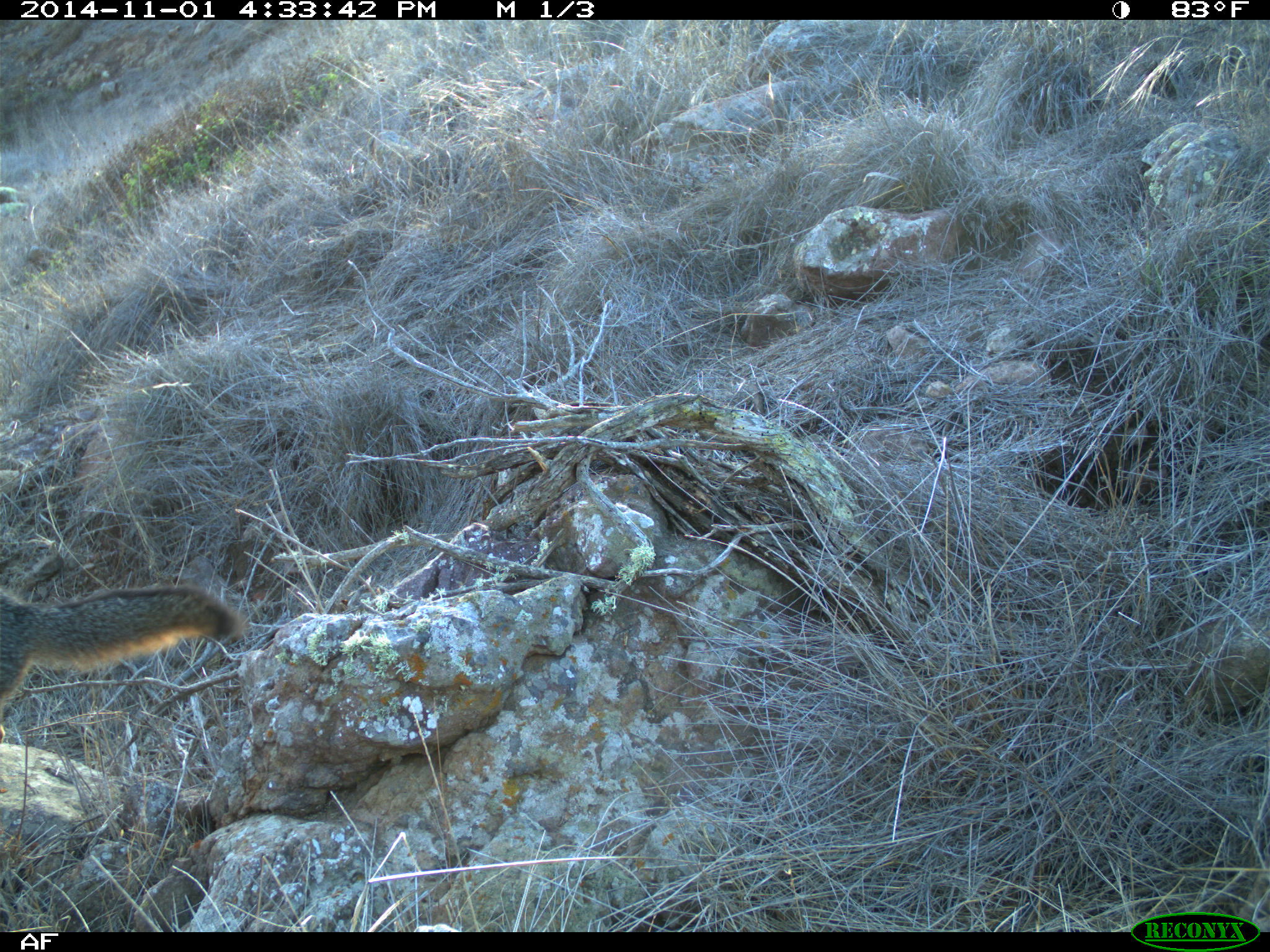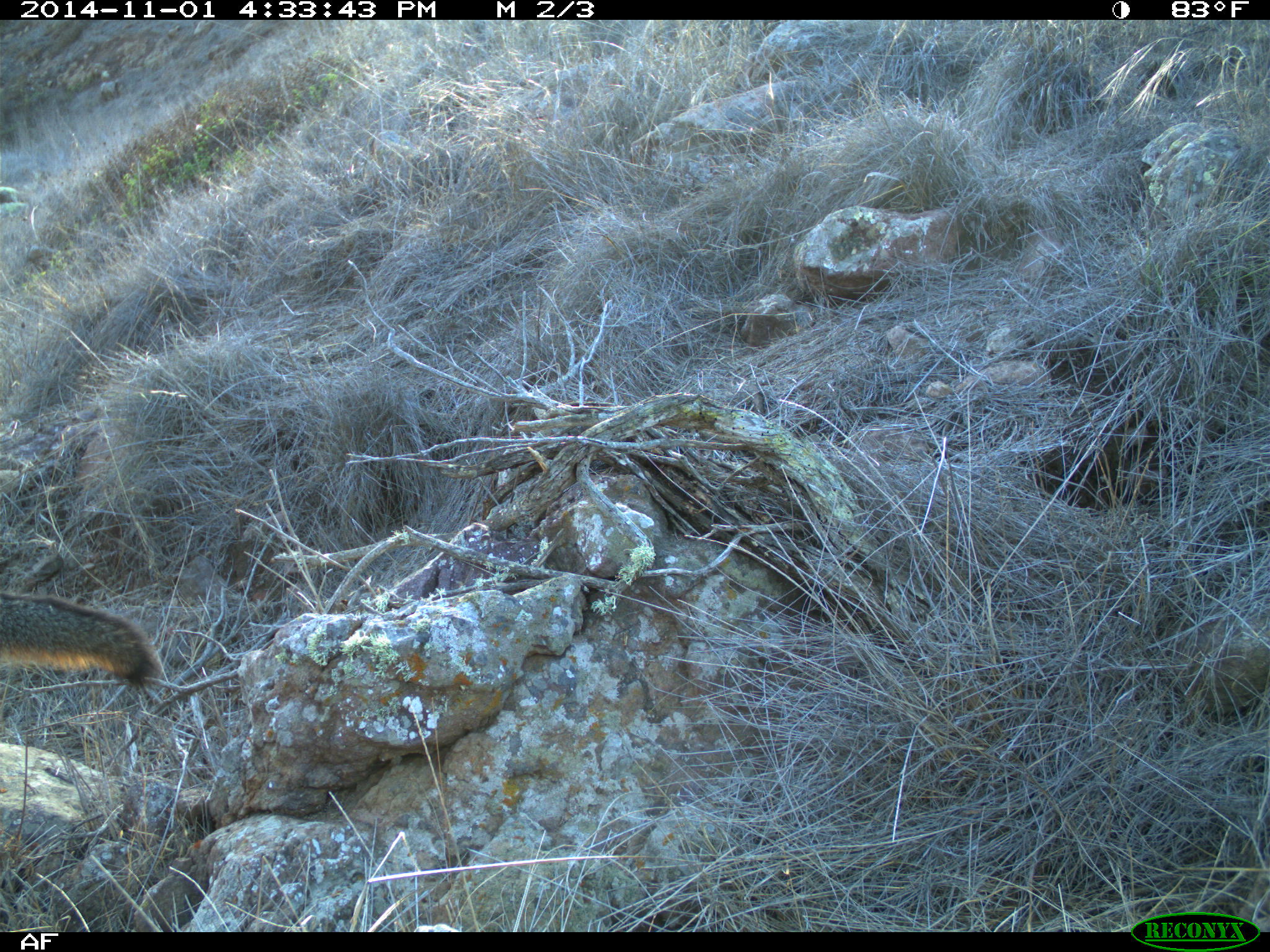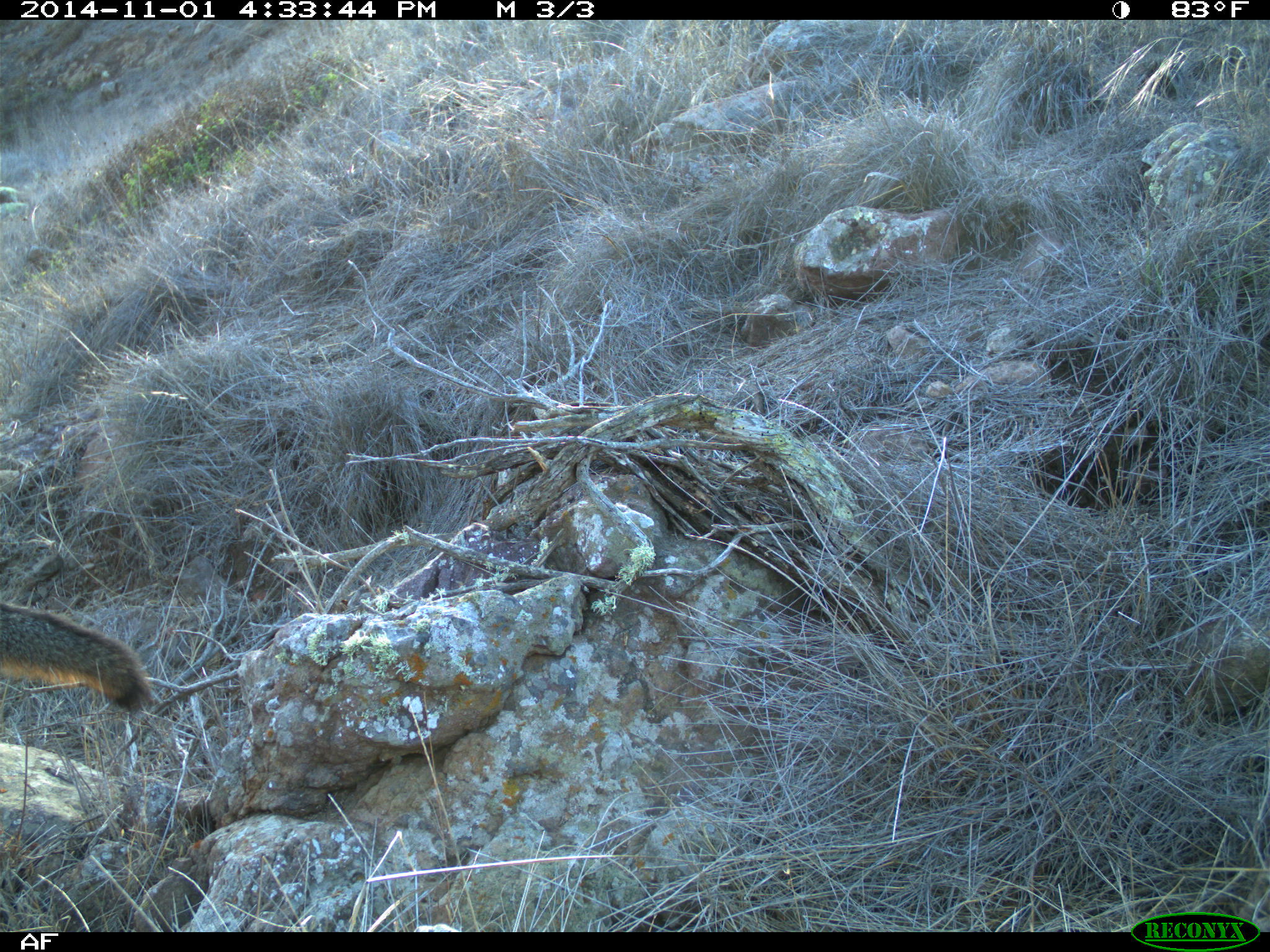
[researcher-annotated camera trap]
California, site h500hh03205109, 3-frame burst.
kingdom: Animalia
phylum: Chordata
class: Mammalia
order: Carnivora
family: Canidae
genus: Urocyon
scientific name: Urocyon littoralis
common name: island fox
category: fox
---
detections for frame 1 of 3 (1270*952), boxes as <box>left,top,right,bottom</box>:
fox: <box>0,581,247,731</box>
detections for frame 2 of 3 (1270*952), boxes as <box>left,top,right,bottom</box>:
fox: <box>1,591,164,684</box>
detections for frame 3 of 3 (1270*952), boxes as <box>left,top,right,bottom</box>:
fox: <box>0,599,148,712</box>